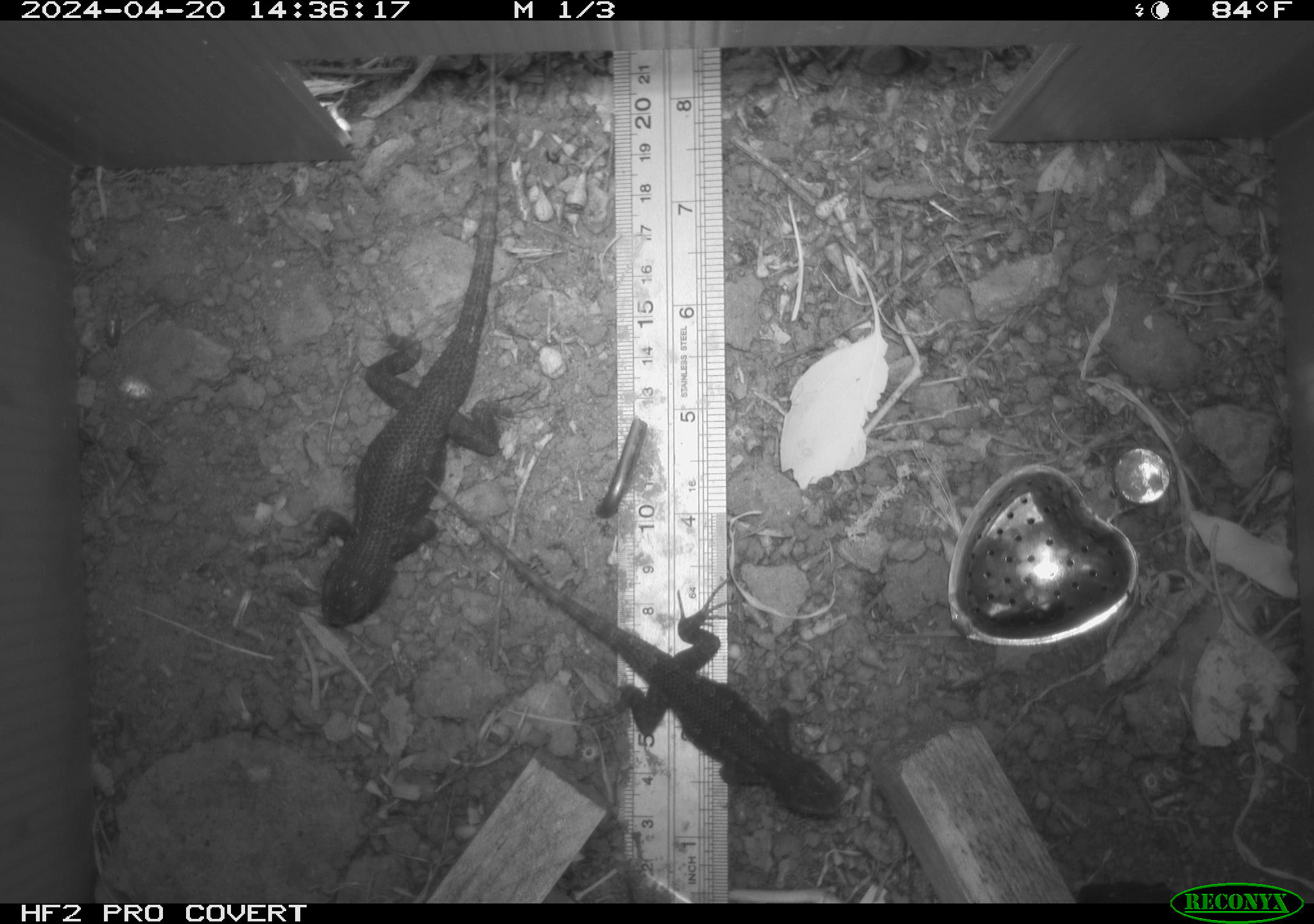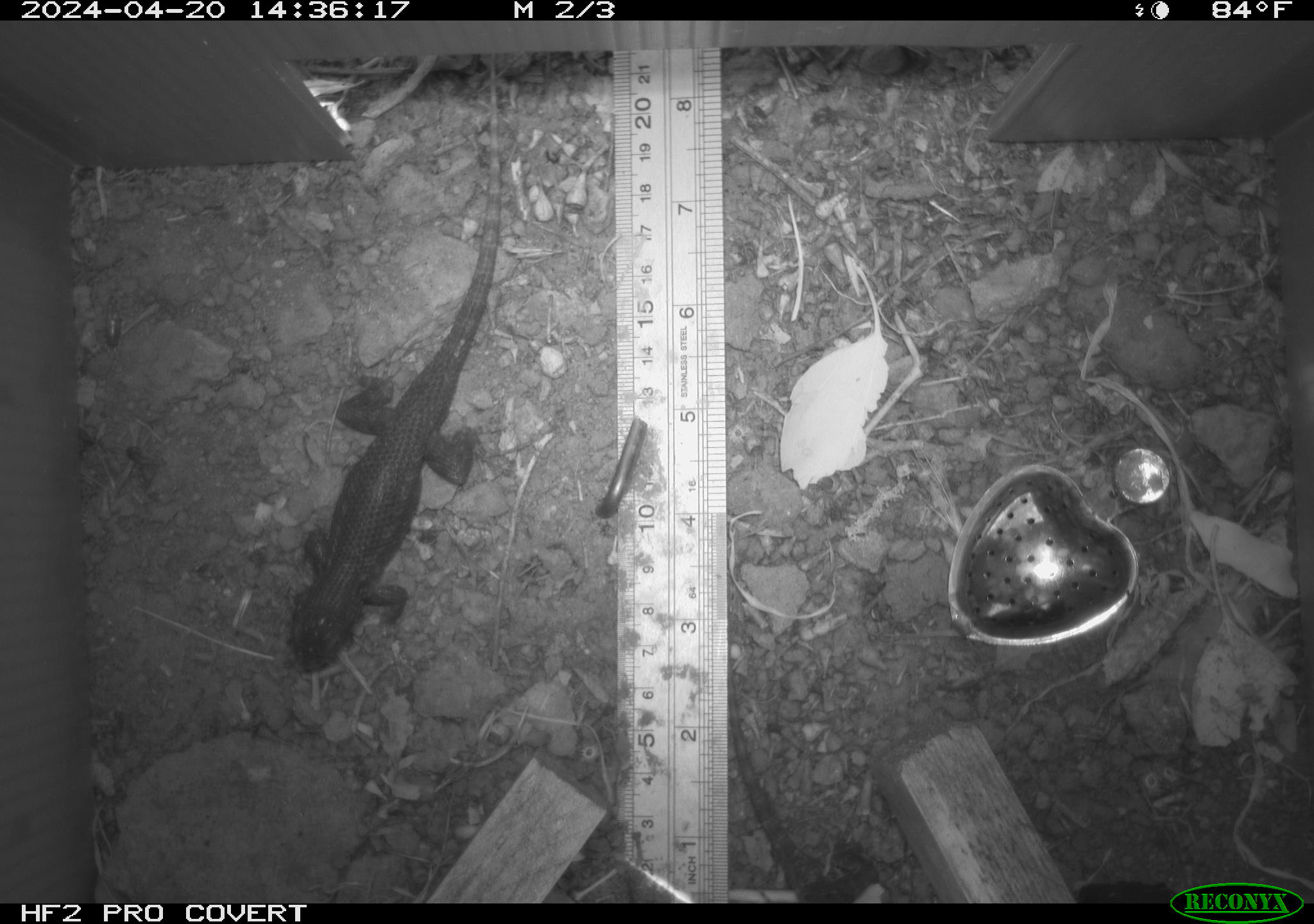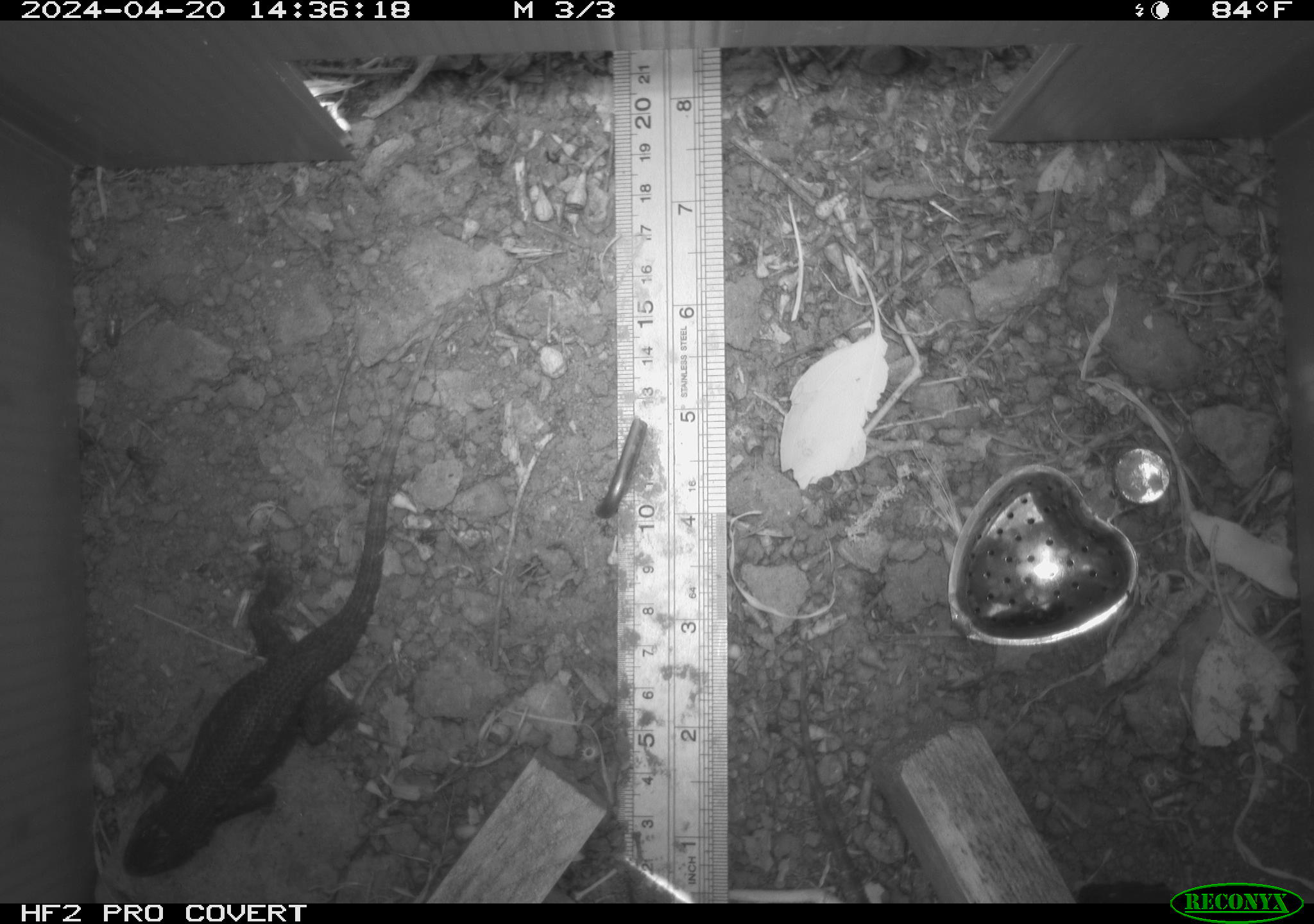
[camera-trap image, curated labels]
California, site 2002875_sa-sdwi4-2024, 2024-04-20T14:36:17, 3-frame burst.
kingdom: Animalia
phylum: Chordata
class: Reptilia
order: Squamata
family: Phrynosomatidae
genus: Sceloporus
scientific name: Sceloporus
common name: spiny lizards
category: sceloporus species